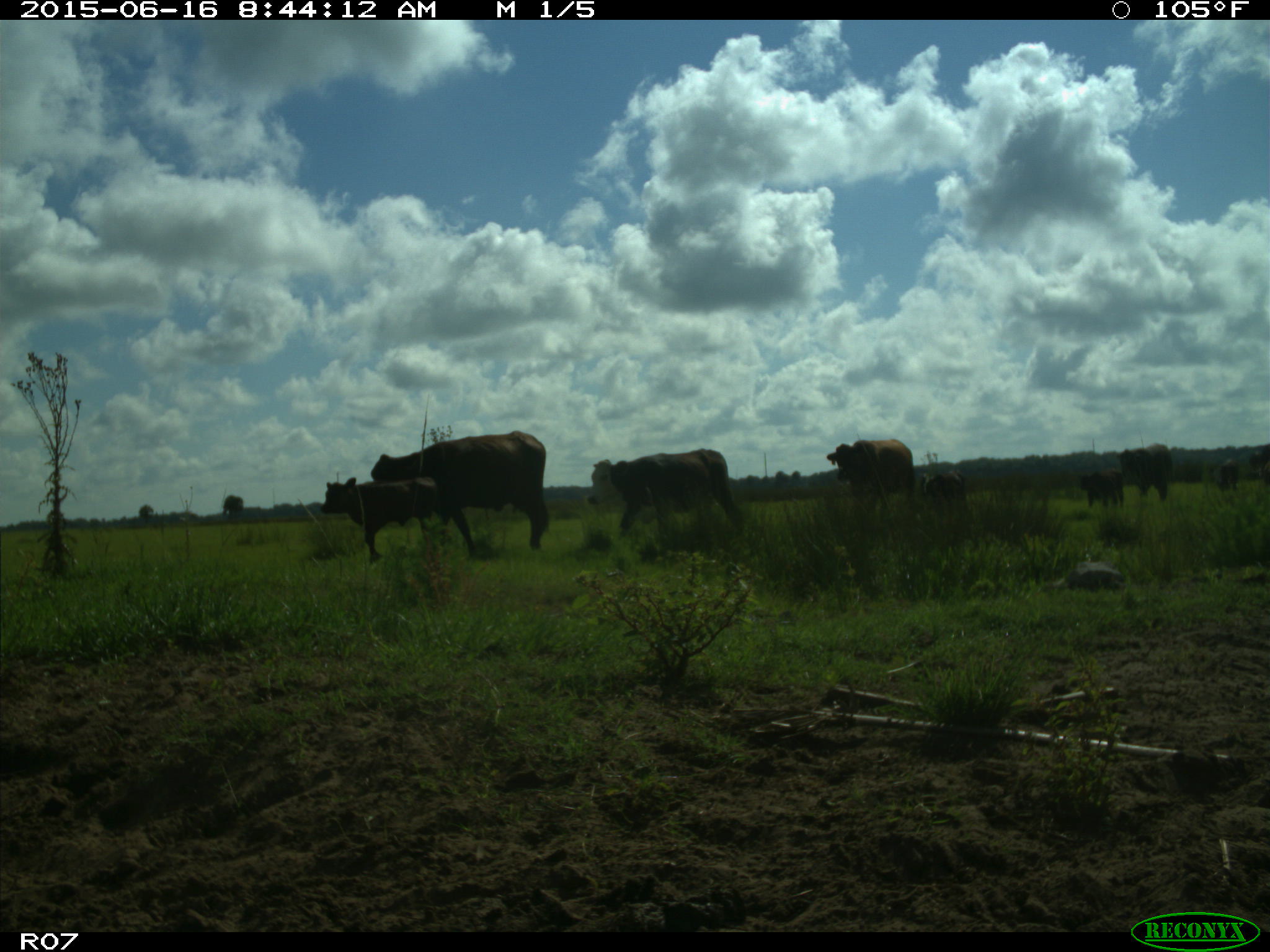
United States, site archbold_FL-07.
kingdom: Animalia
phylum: Chordata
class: Mammalia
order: Artiodactyla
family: Bovidae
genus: Bos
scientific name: Bos taurus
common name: domestic cow